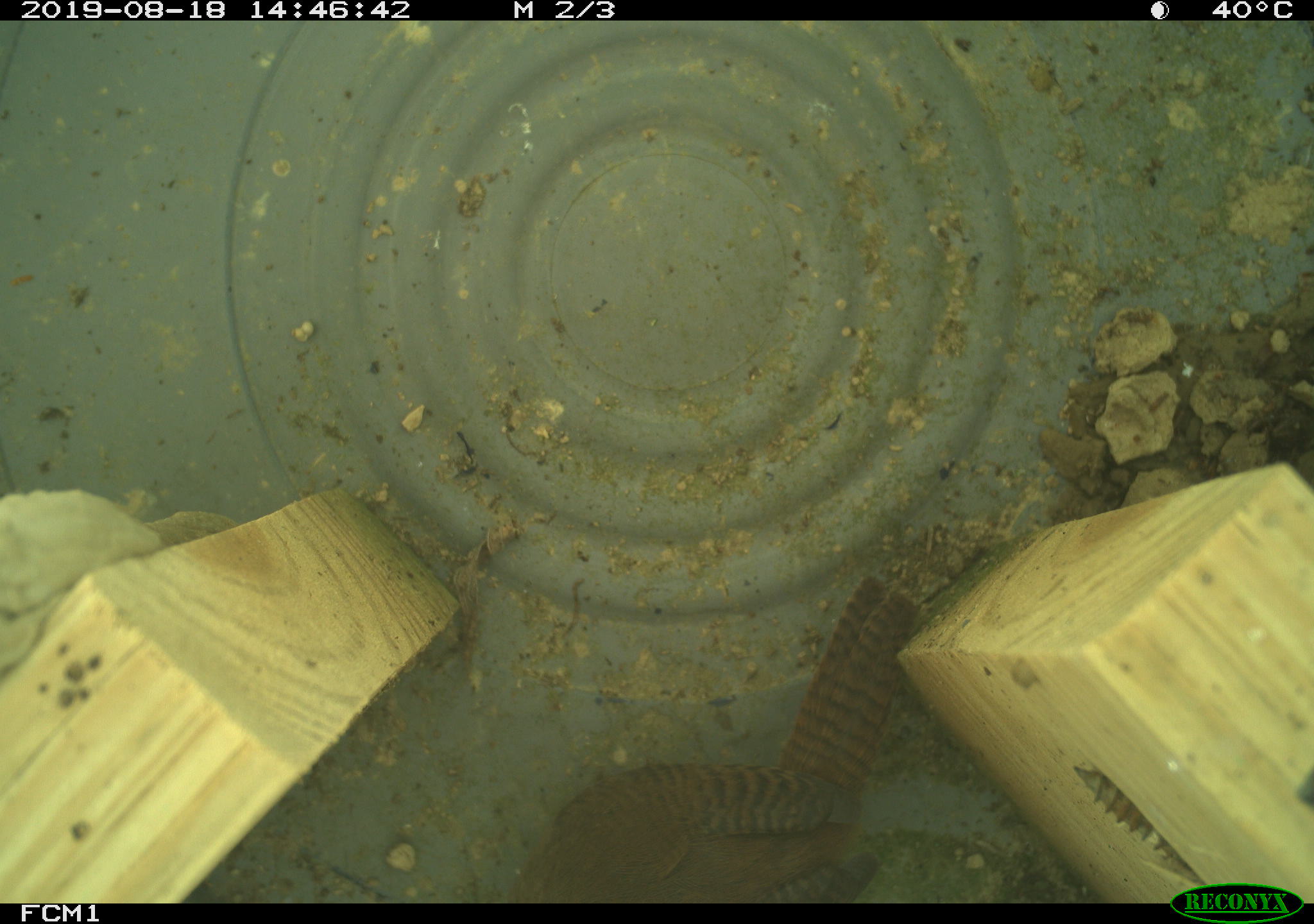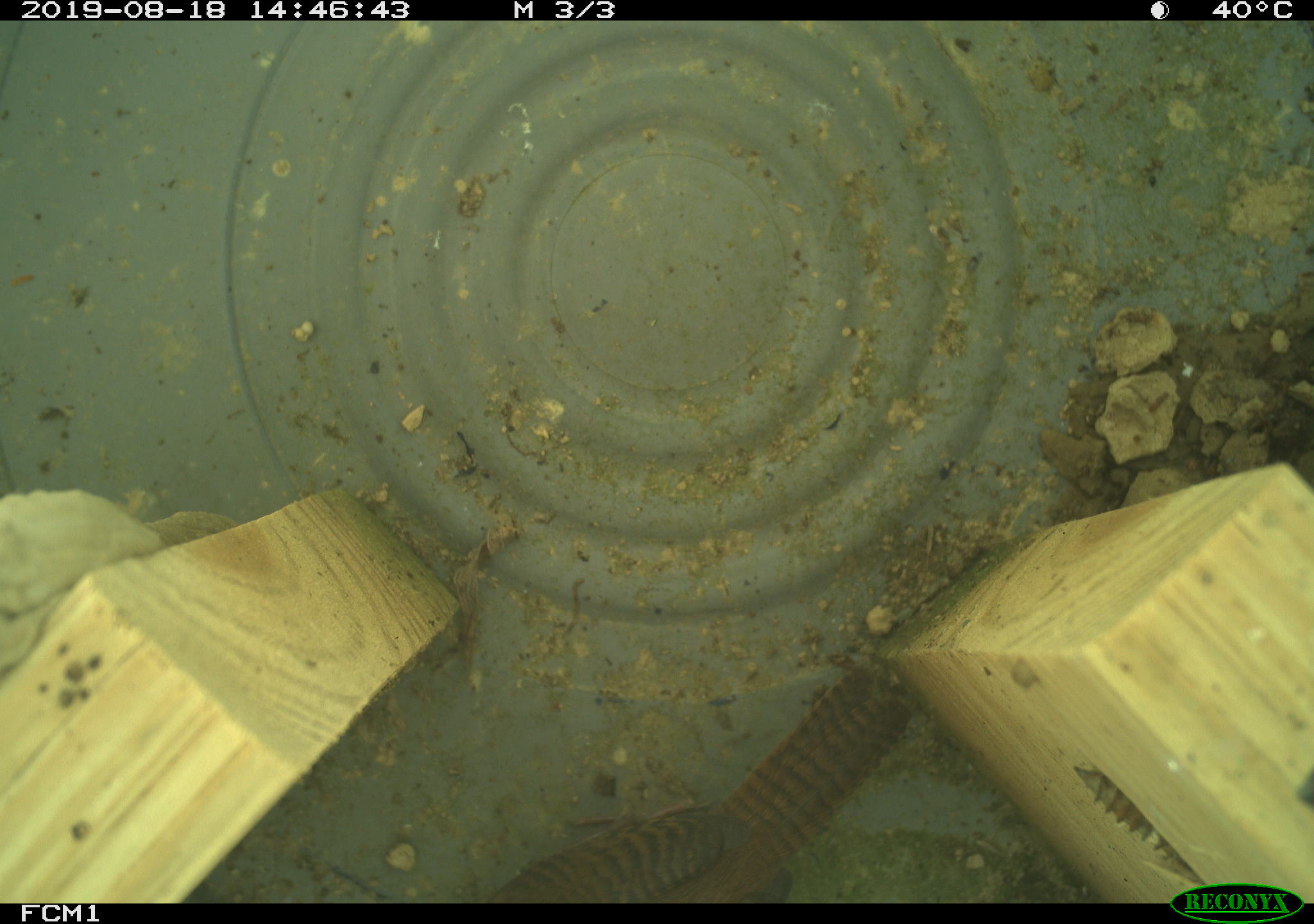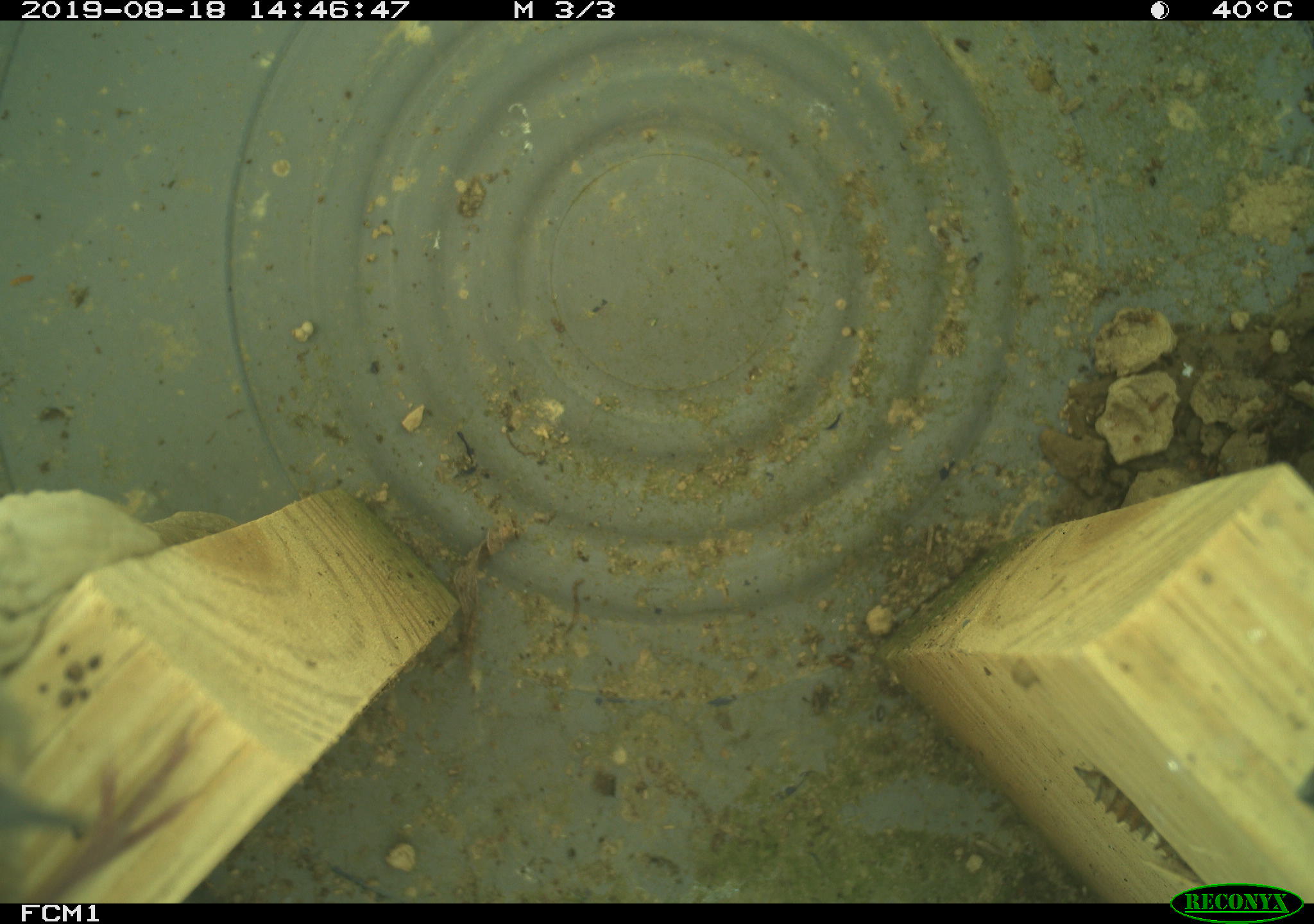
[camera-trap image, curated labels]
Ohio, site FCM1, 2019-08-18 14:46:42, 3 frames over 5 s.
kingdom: Animalia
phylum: Chordata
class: Aves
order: Passeriformes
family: Troglodytidae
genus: Troglodytes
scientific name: Troglodytes aedon aedon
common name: northern house wren